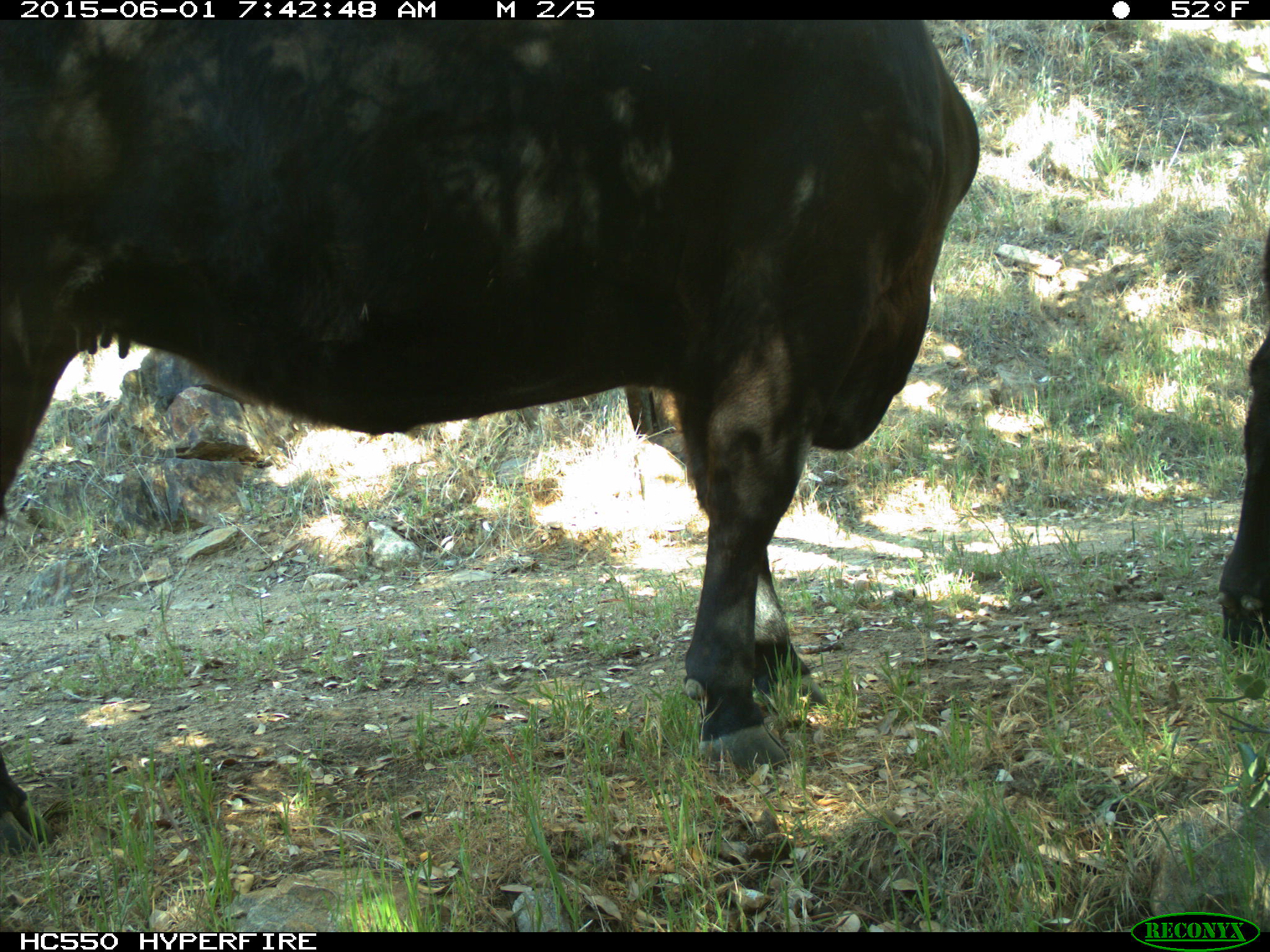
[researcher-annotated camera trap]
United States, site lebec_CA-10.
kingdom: Animalia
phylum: Chordata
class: Mammalia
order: Artiodactyla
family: Bovidae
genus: Bos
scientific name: Bos taurus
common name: domestic cow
Bos taurus (domestic cow).